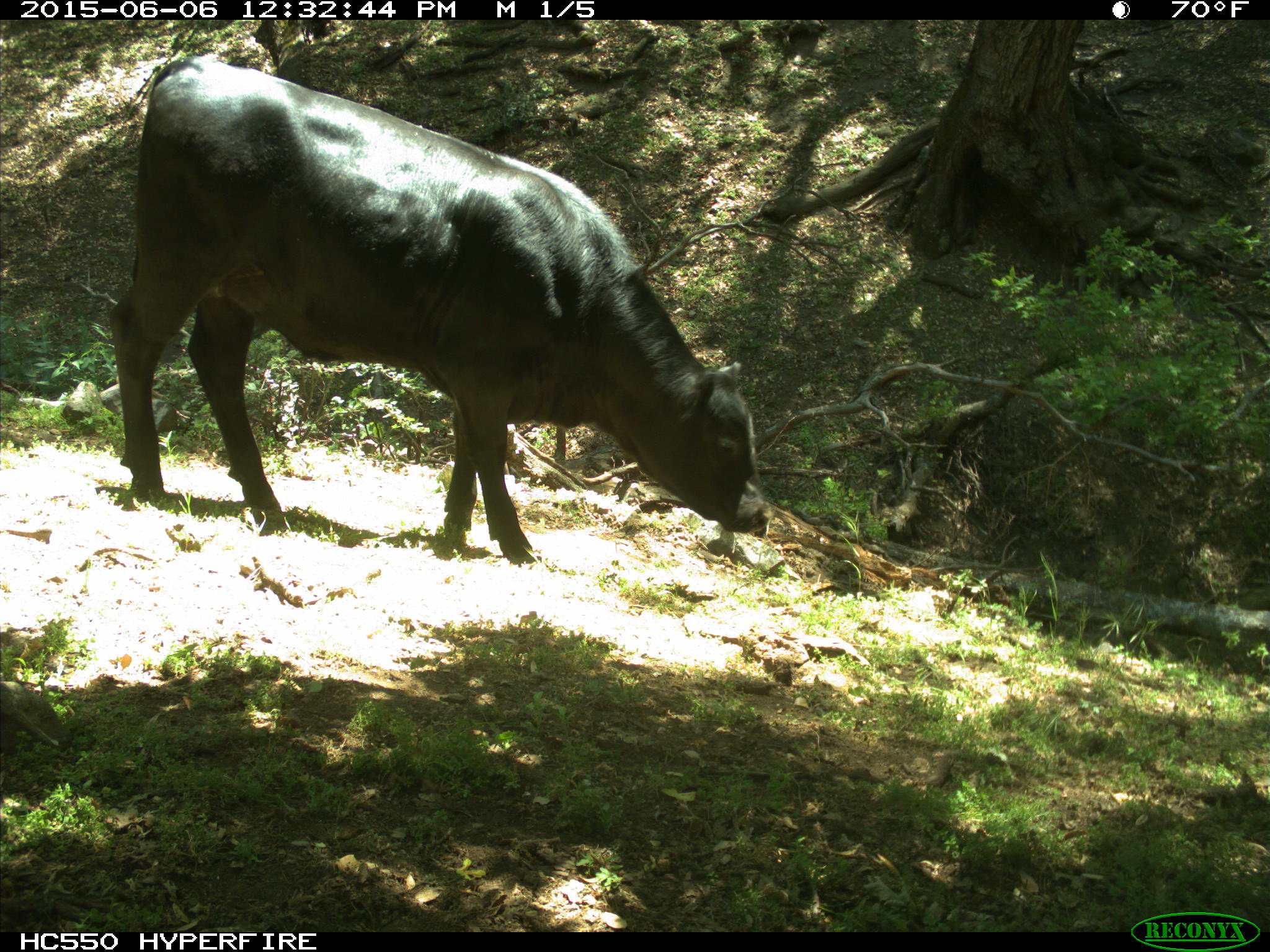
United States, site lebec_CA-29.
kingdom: Animalia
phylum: Chordata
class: Mammalia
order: Artiodactyla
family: Bovidae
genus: Bos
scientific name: Bos taurus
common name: domestic cow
Bos taurus (domestic cow).